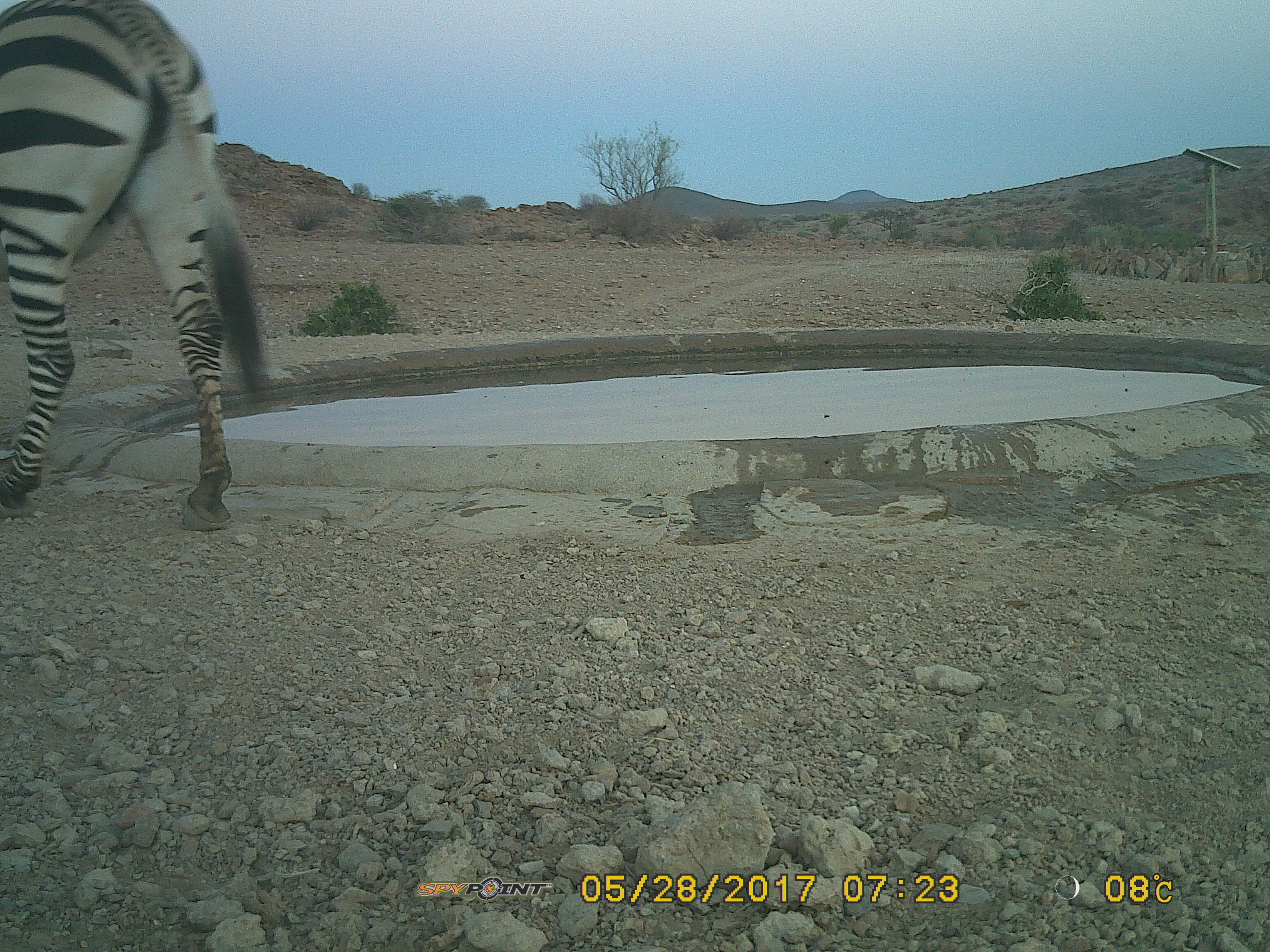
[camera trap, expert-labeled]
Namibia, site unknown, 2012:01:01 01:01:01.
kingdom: Animalia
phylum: Chordata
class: Mammalia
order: Perissodactyla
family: Equidae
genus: Equus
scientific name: Equus zebra hartmannae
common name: hartmann's mountain zebra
Equus zebra hartmannae (hartmann's mountain zebra).